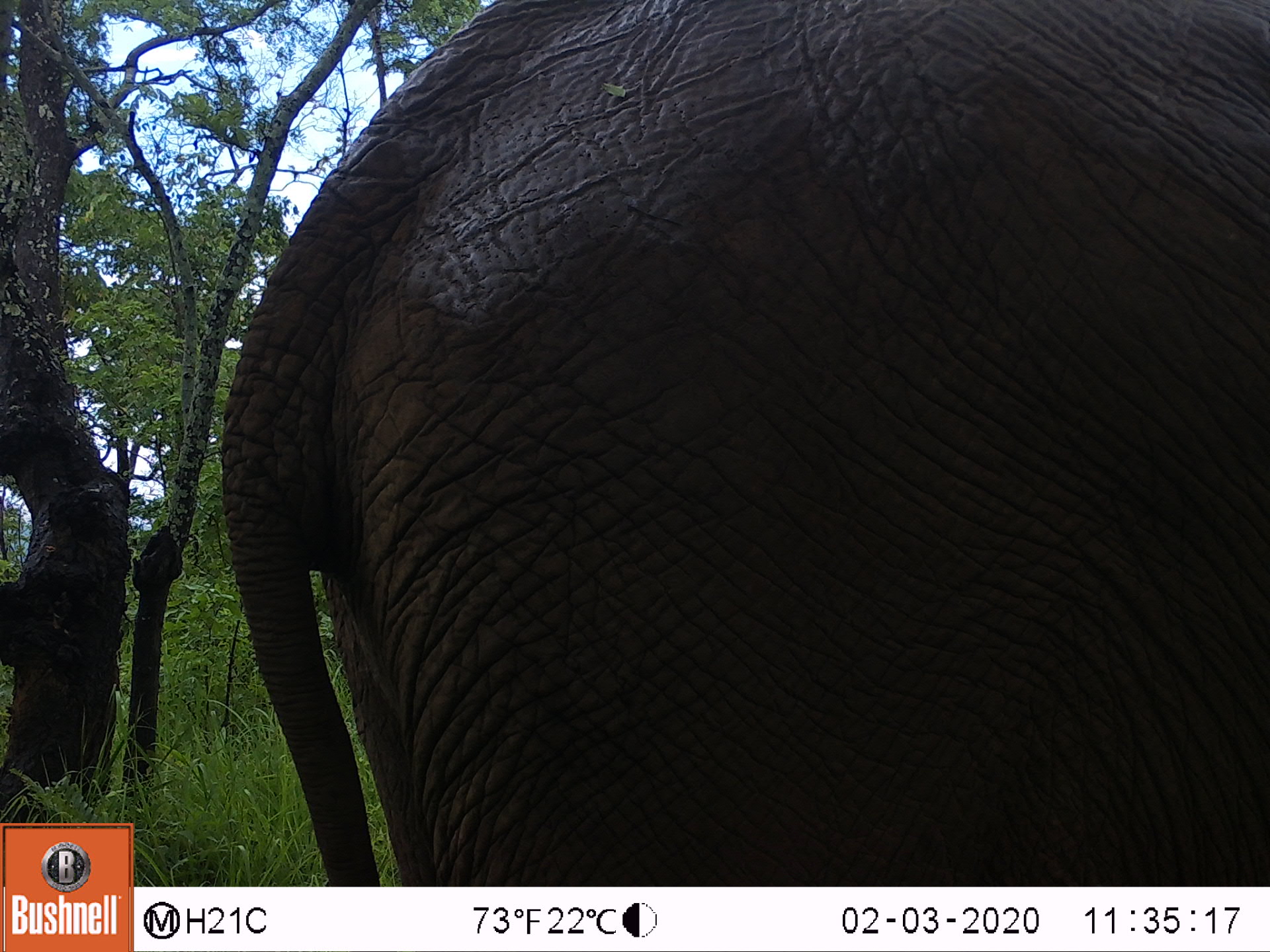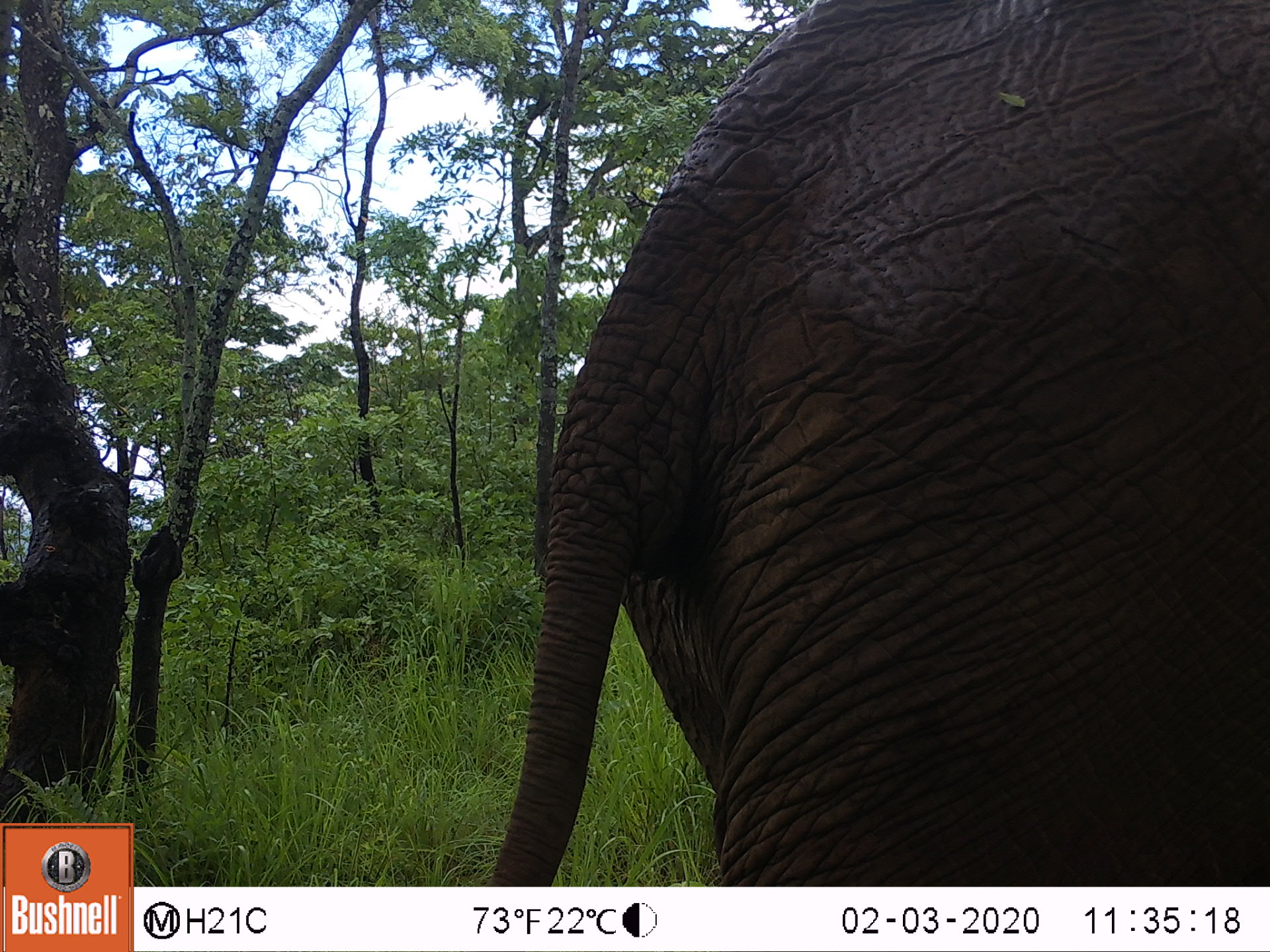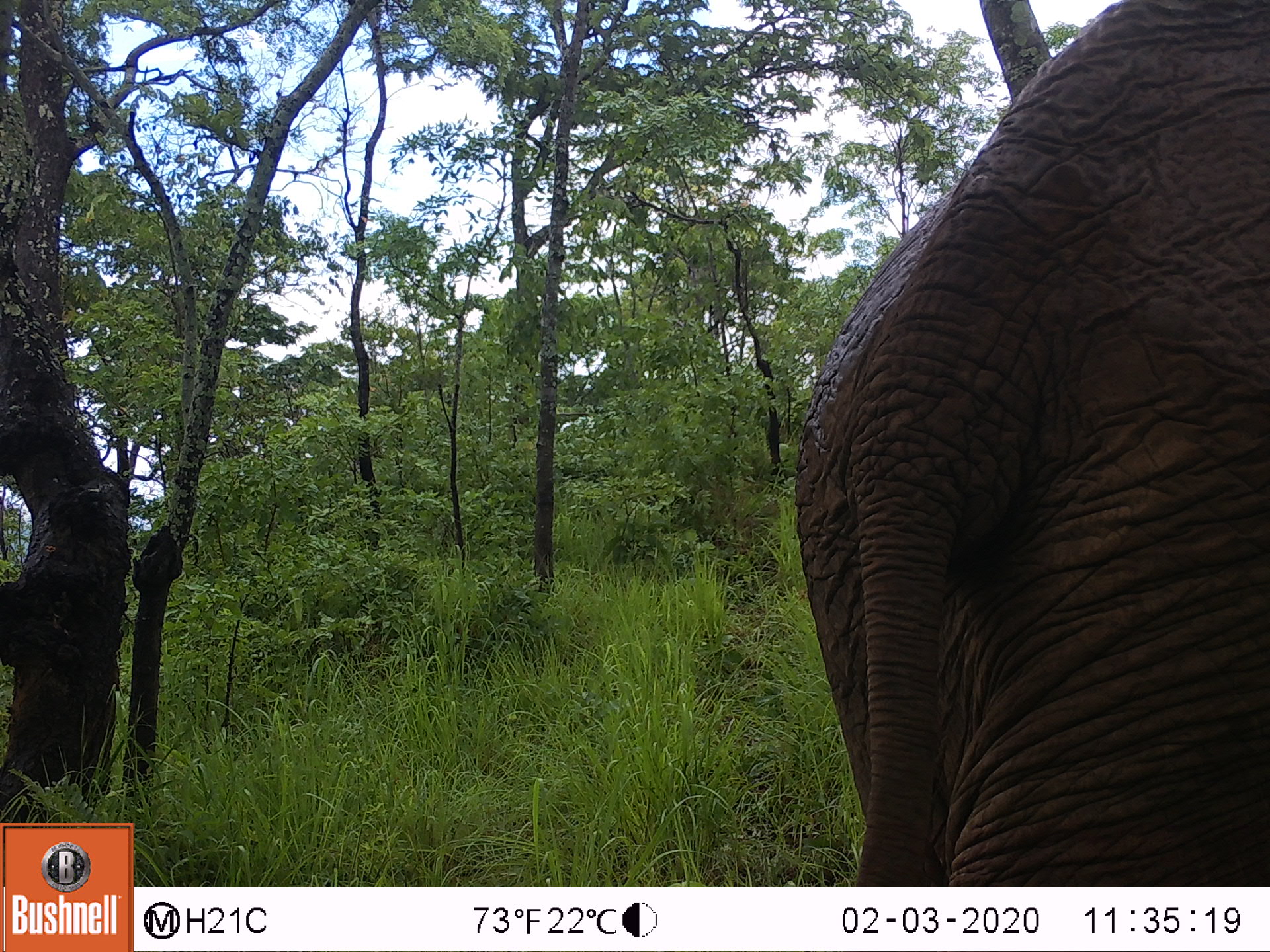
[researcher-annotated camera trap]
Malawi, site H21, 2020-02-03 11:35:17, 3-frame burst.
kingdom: Animalia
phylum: Chordata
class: Mammalia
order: Proboscidea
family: Elephantidae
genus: Loxodonta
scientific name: Loxodonta africana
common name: african savanna elephant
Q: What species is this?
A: African savanna elephant (Loxodonta africana).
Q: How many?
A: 1.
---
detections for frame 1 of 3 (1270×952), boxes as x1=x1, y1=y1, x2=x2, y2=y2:
african savanna elephant: x1=222, y1=0, x2=1262, y2=883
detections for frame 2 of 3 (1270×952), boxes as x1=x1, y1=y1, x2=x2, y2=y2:
african savanna elephant: x1=475, y1=0, x2=1262, y2=880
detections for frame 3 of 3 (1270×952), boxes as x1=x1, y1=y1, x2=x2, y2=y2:
african savanna elephant: x1=787, y1=0, x2=1262, y2=880